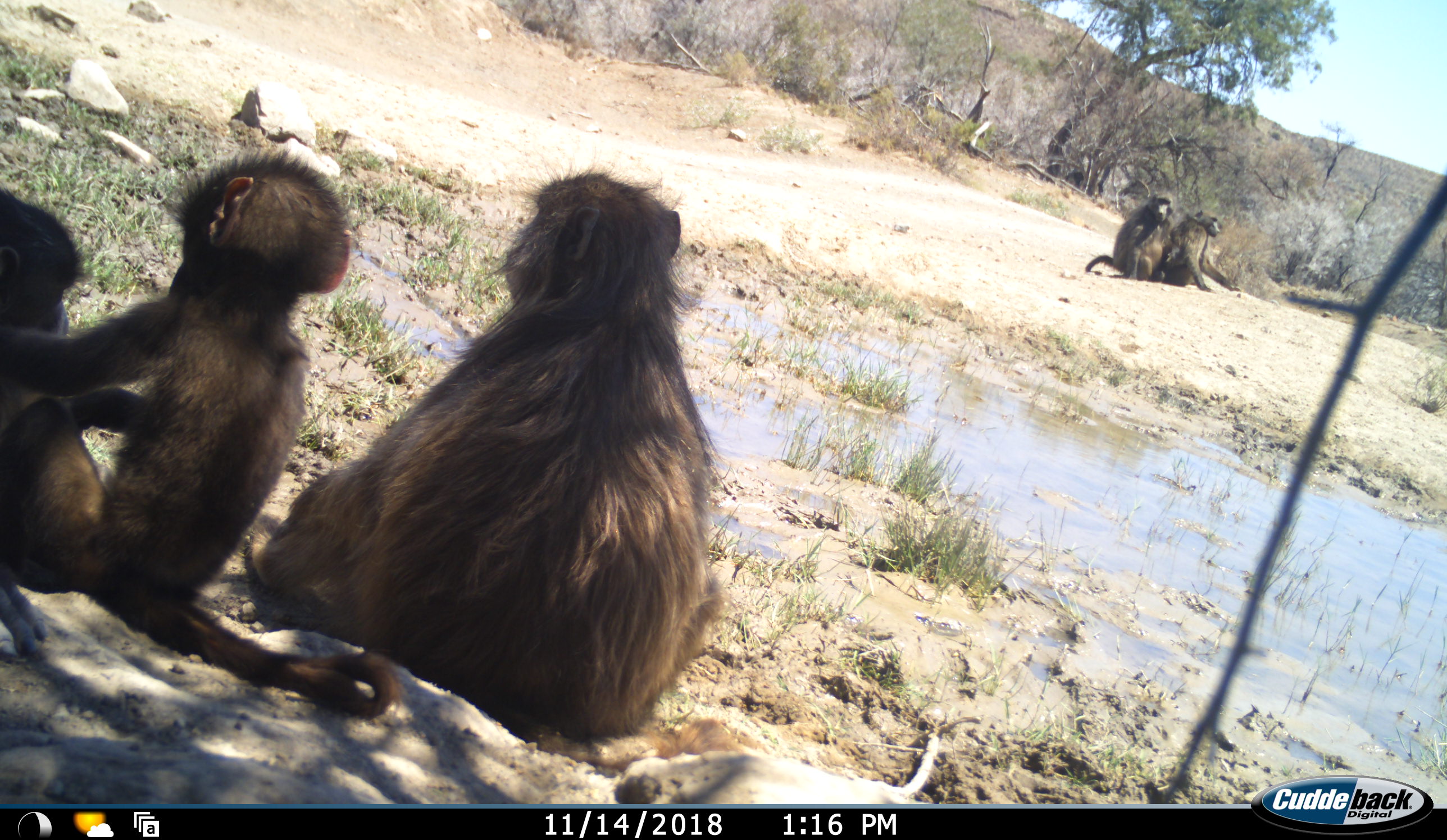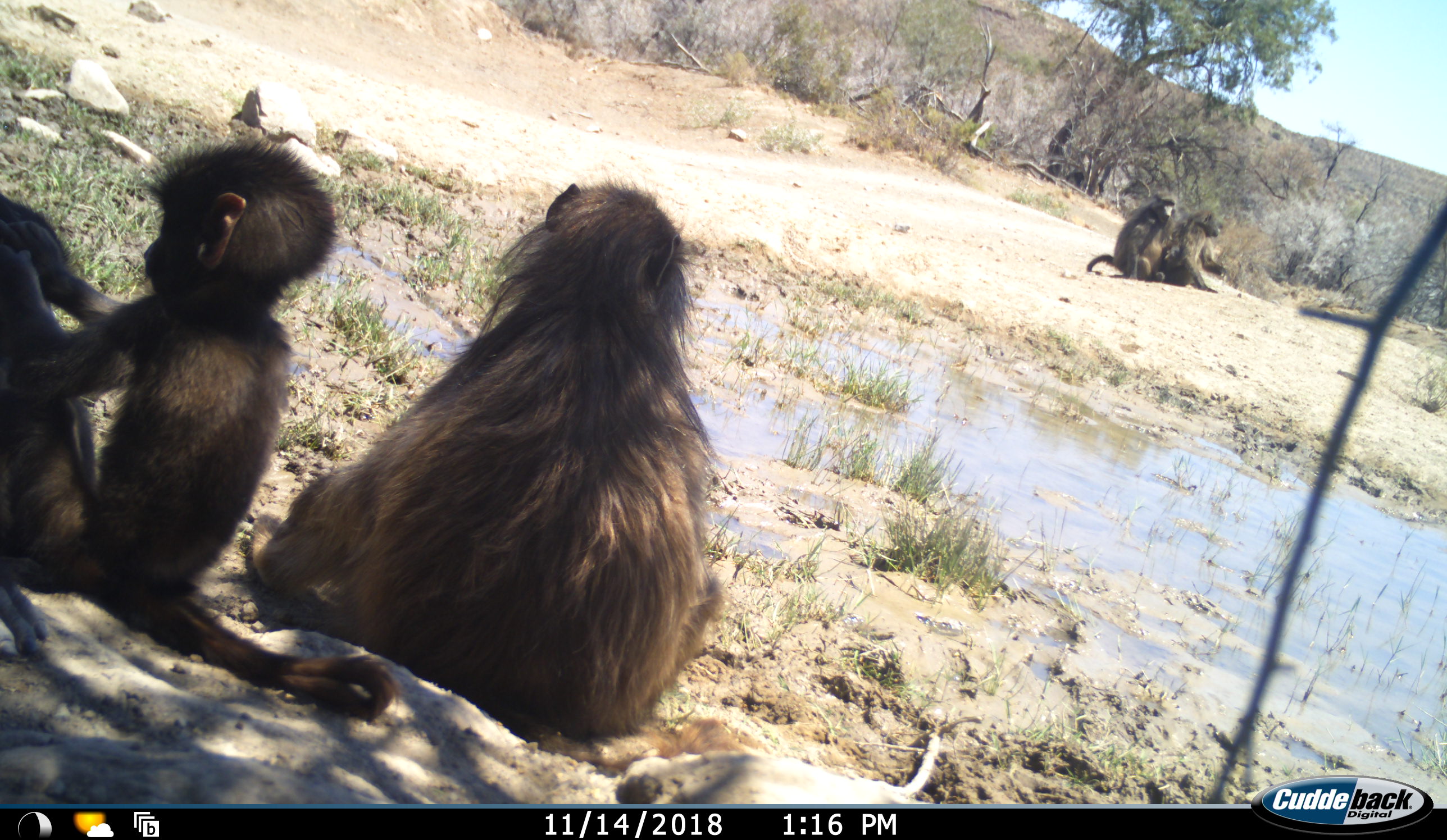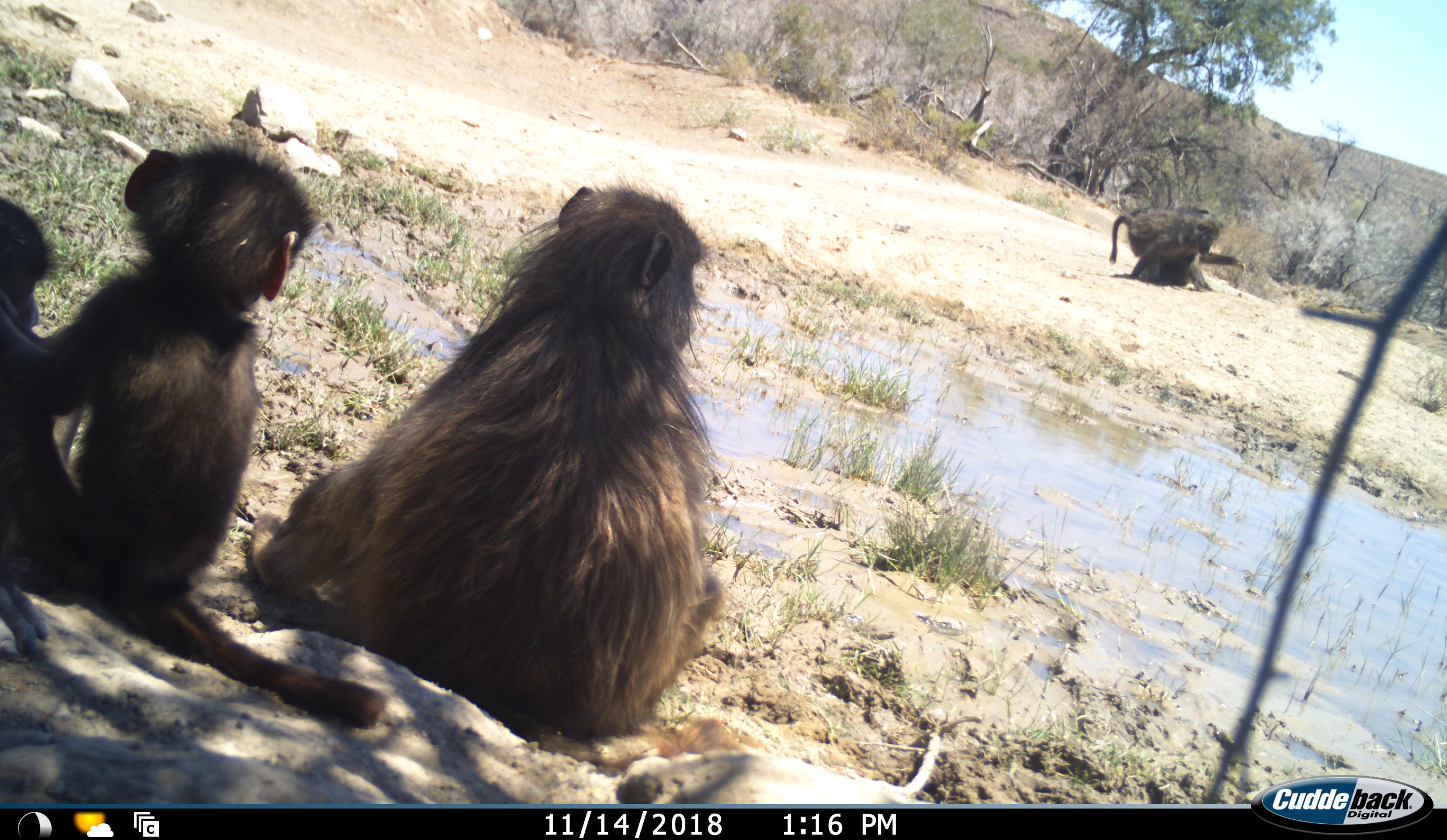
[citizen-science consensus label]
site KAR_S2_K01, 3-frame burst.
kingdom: Animalia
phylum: Chordata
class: Mammalia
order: Primates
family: Cercopithecidae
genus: Papio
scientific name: Papio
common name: baboon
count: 5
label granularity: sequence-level